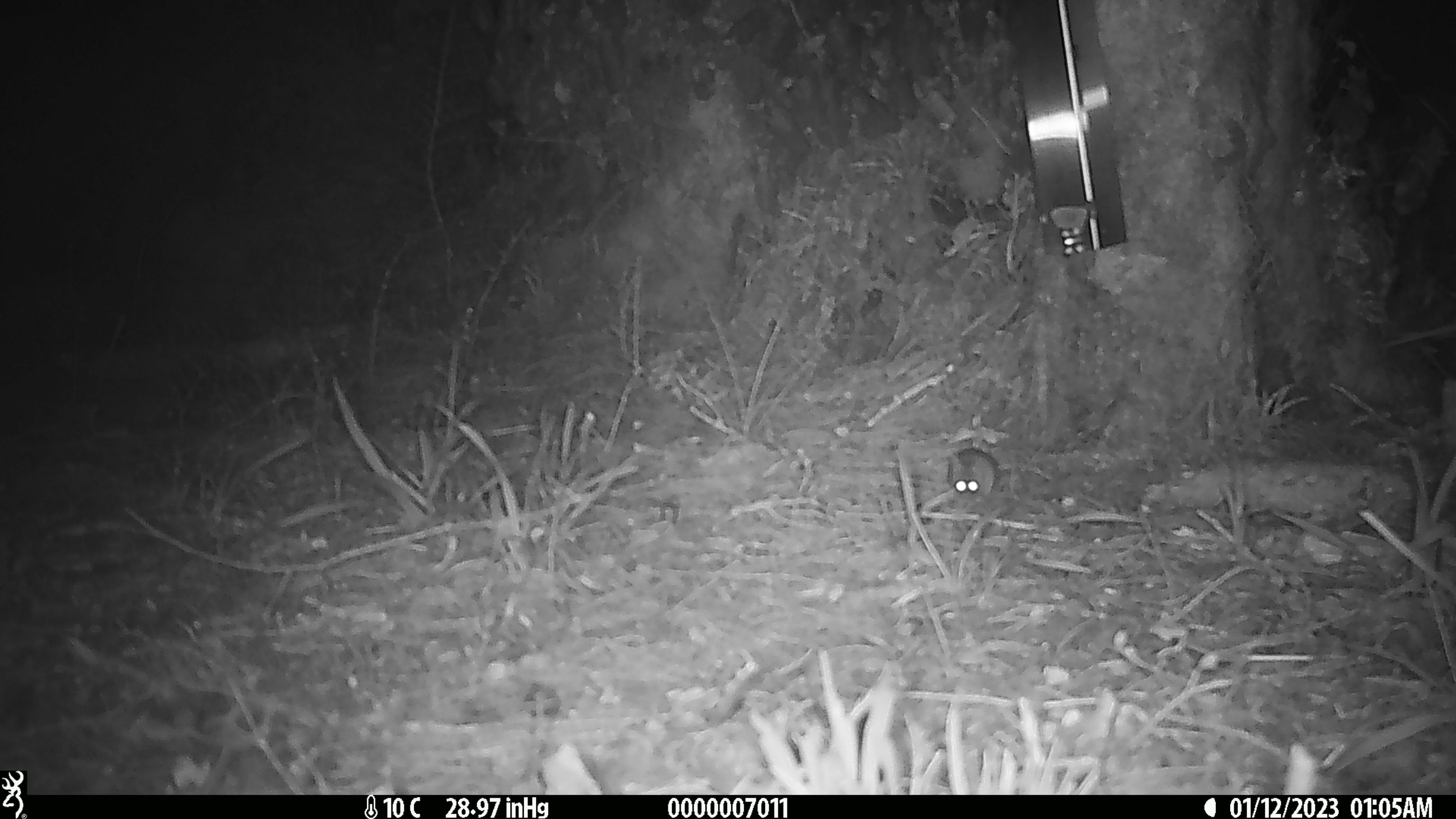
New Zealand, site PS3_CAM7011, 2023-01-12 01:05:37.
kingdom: Animalia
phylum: Chordata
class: Mammalia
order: Rodentia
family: Muridae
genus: Mus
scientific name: Mus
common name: mouse